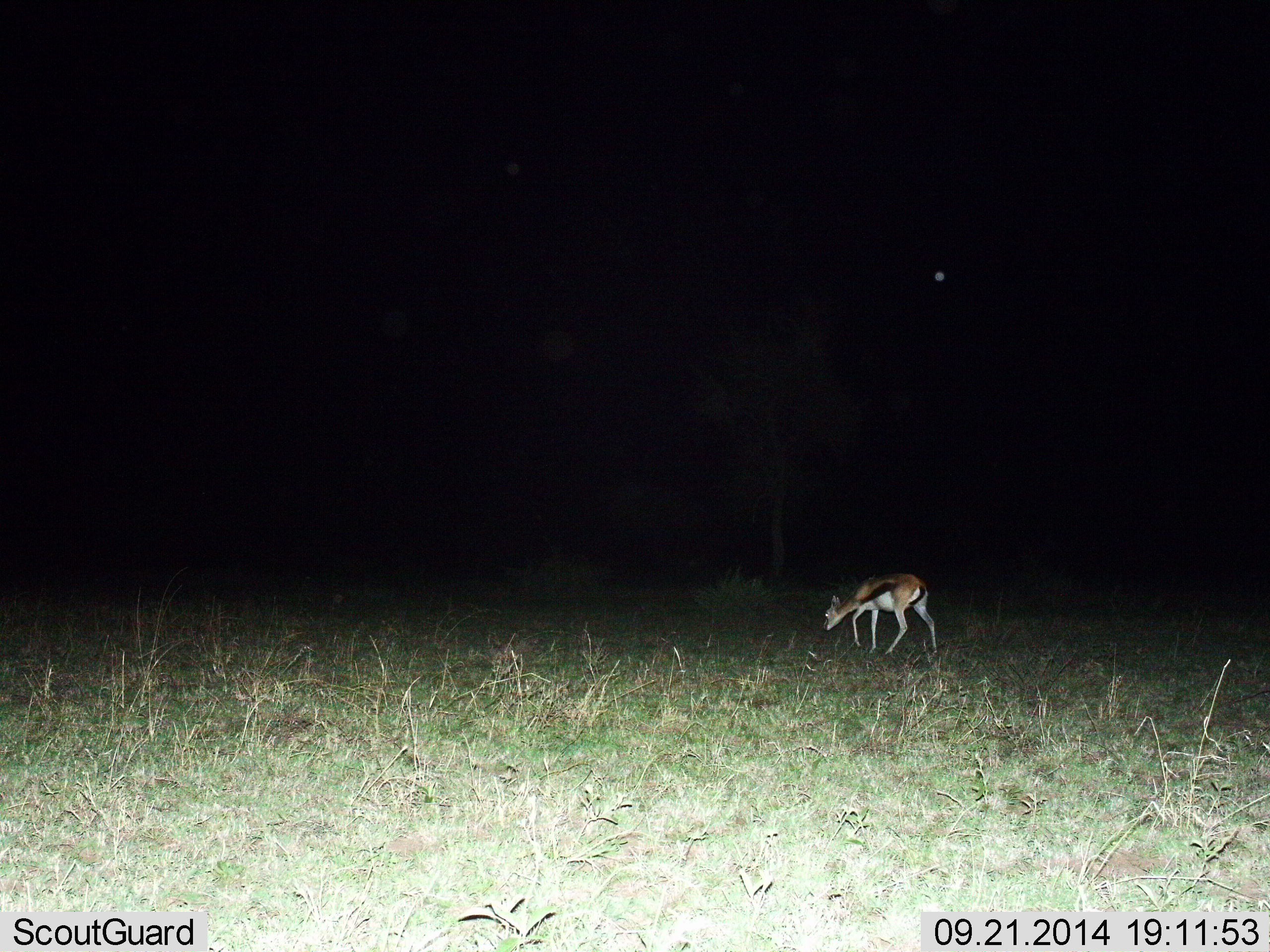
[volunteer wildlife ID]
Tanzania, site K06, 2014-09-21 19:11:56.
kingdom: Animalia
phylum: Chordata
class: Mammalia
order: Artiodactyla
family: Bovidae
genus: Eudorcas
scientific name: Eudorcas thomsonii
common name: thomson's gazelle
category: gazellethomsons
Gazellethomsons (thomson's gazelle) (Eudorcas thomsonii), count 1. Behavior (volunteer vote fractions): standing 40%, resting 0%, moving 30%, interacting 0%. Young present (vote fraction): 0%. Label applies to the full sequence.